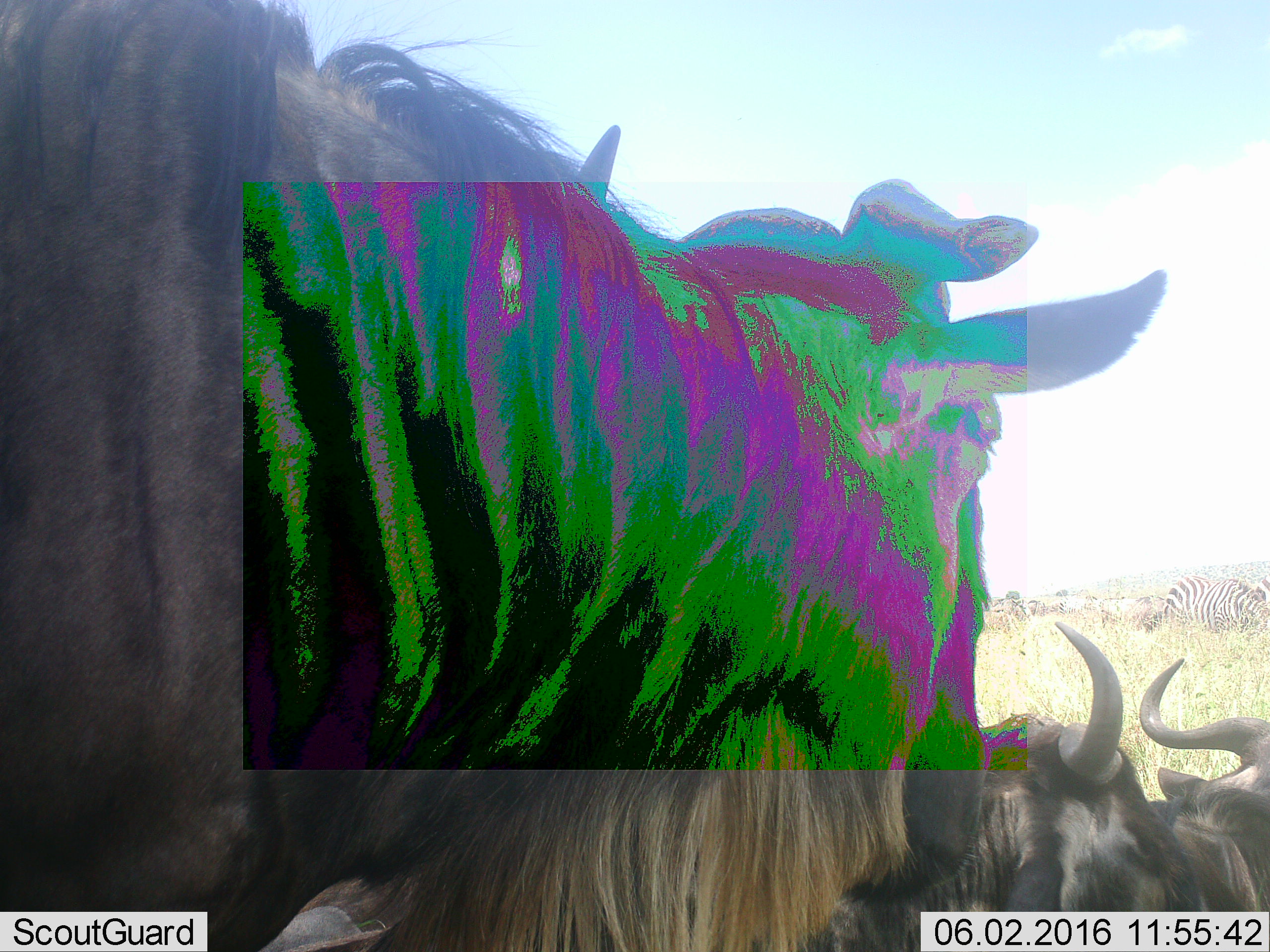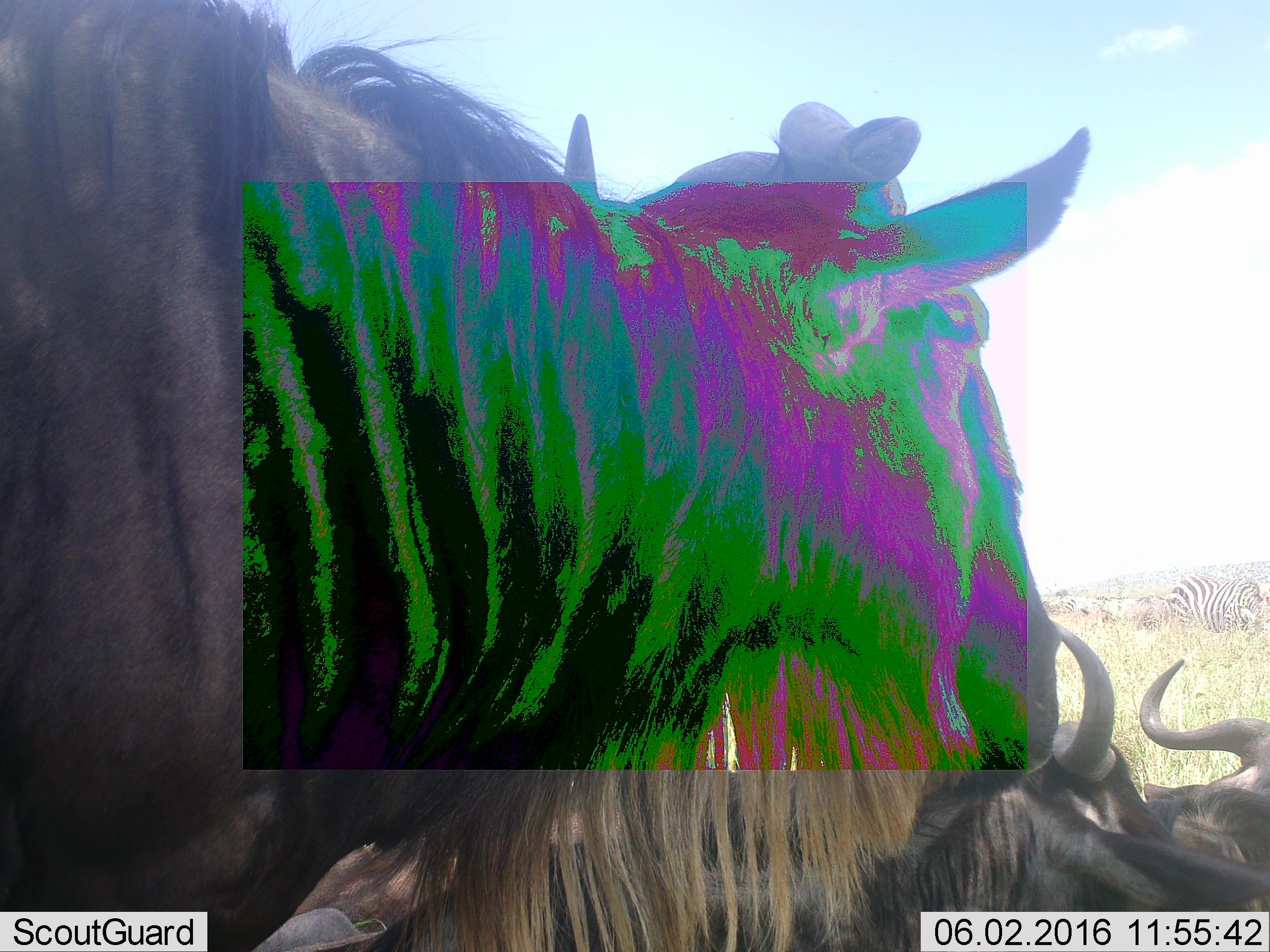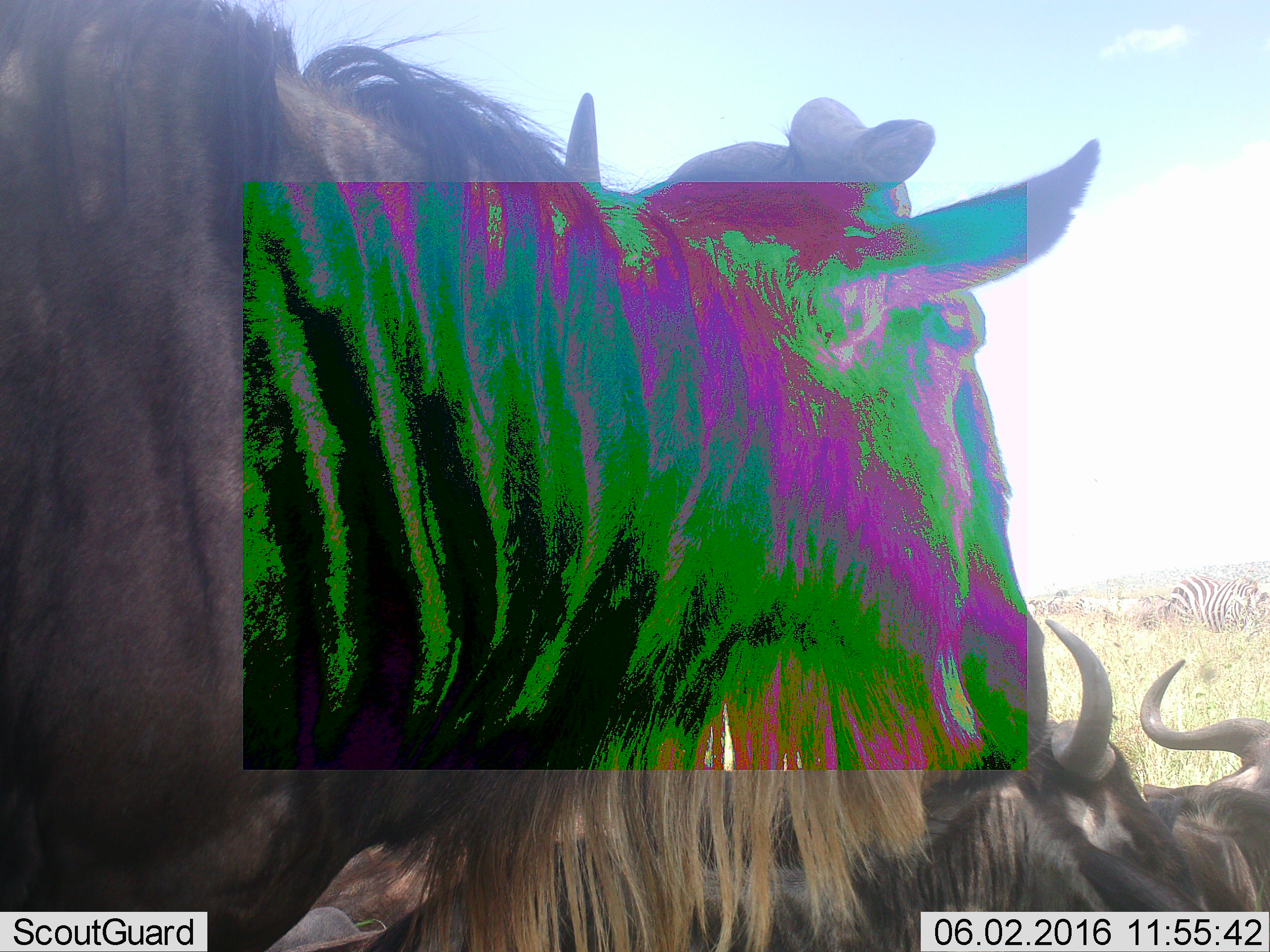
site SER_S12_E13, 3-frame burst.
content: unidentified animal